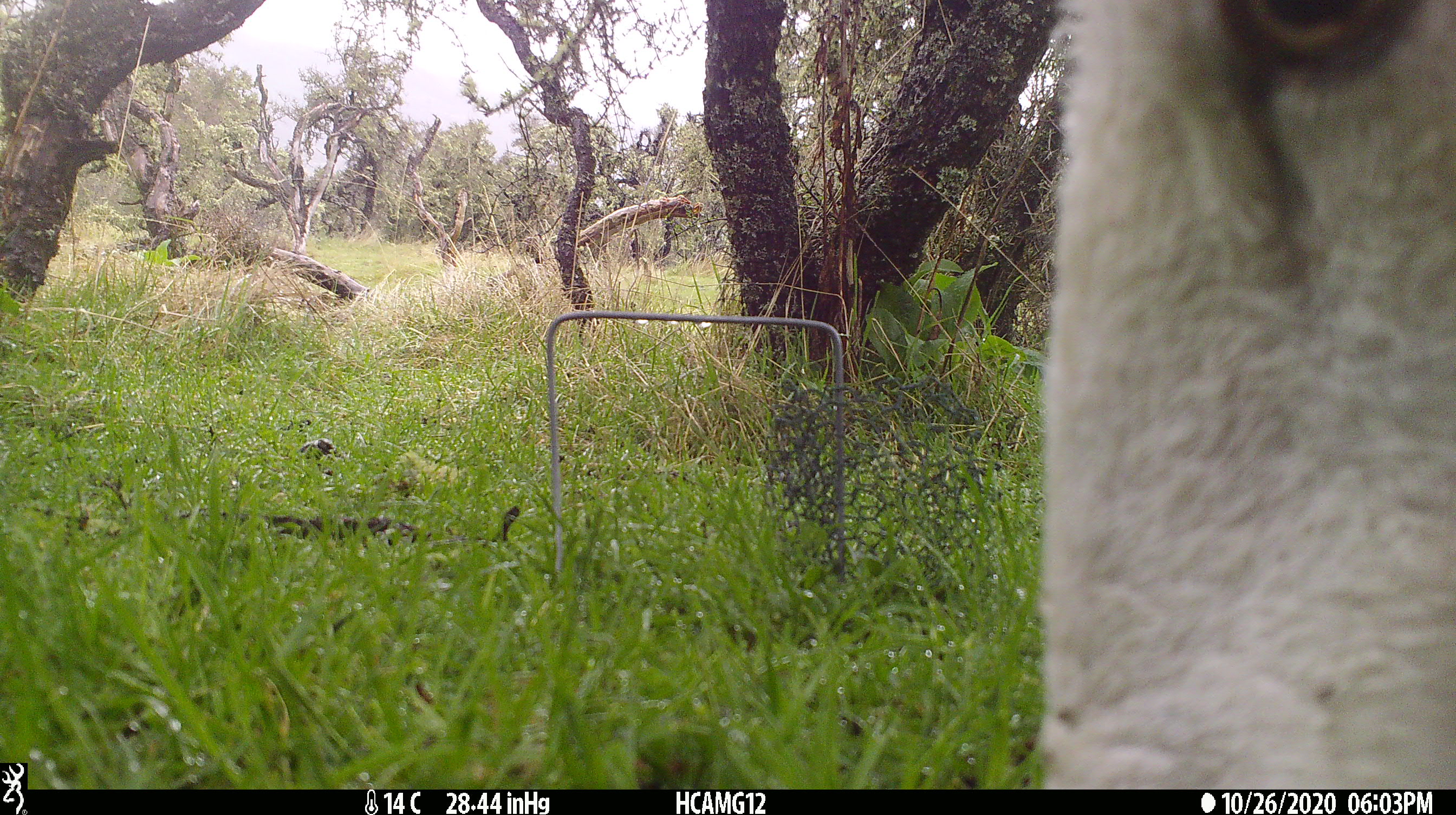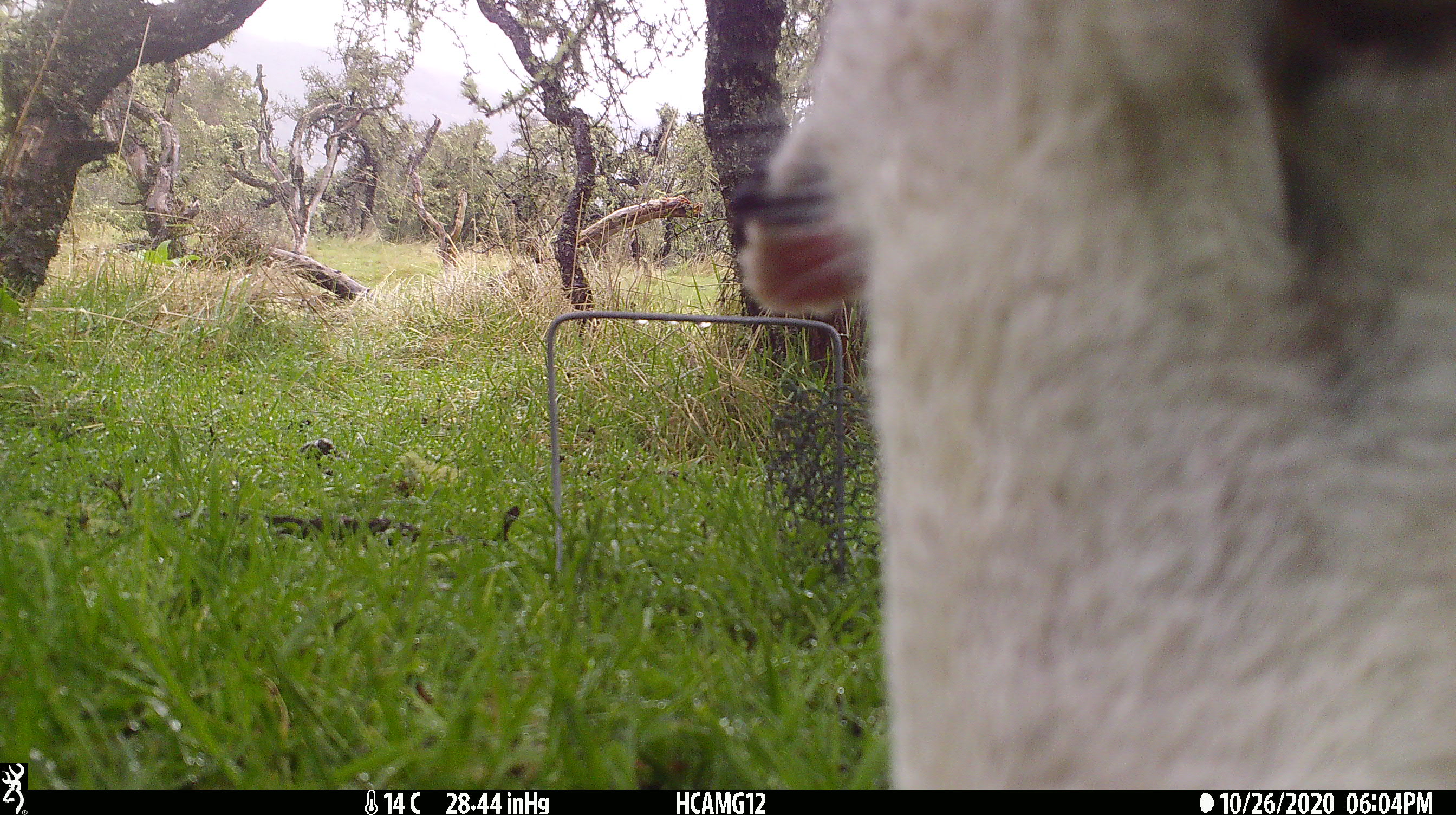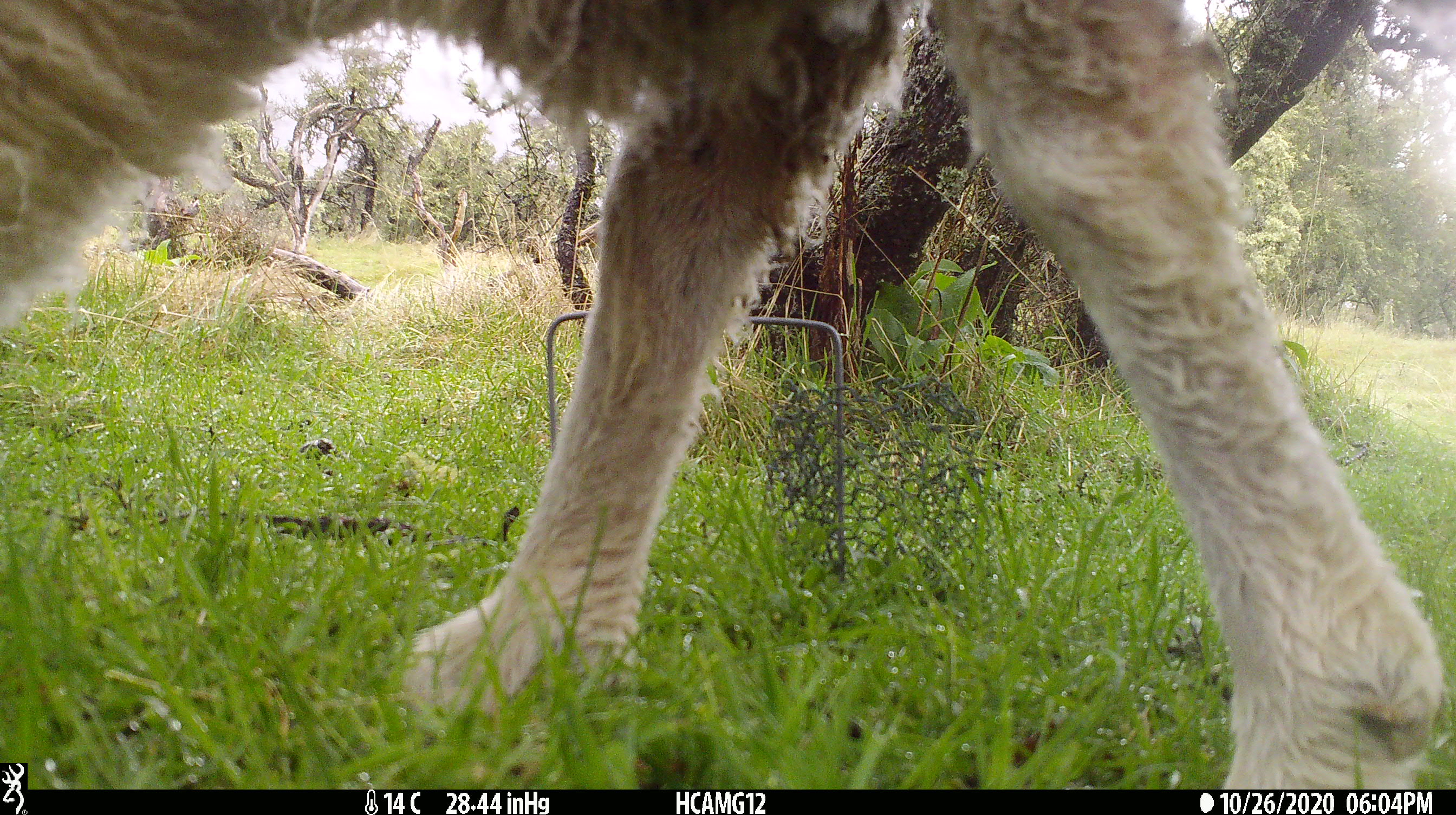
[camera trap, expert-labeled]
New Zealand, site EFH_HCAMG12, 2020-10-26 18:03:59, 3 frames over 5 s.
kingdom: Animalia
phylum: Chordata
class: Mammalia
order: Artiodactyla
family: Bovidae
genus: Ovis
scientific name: Ovis aries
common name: domestic sheep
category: sheep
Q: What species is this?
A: Sheep (domestic sheep) (Ovis aries).